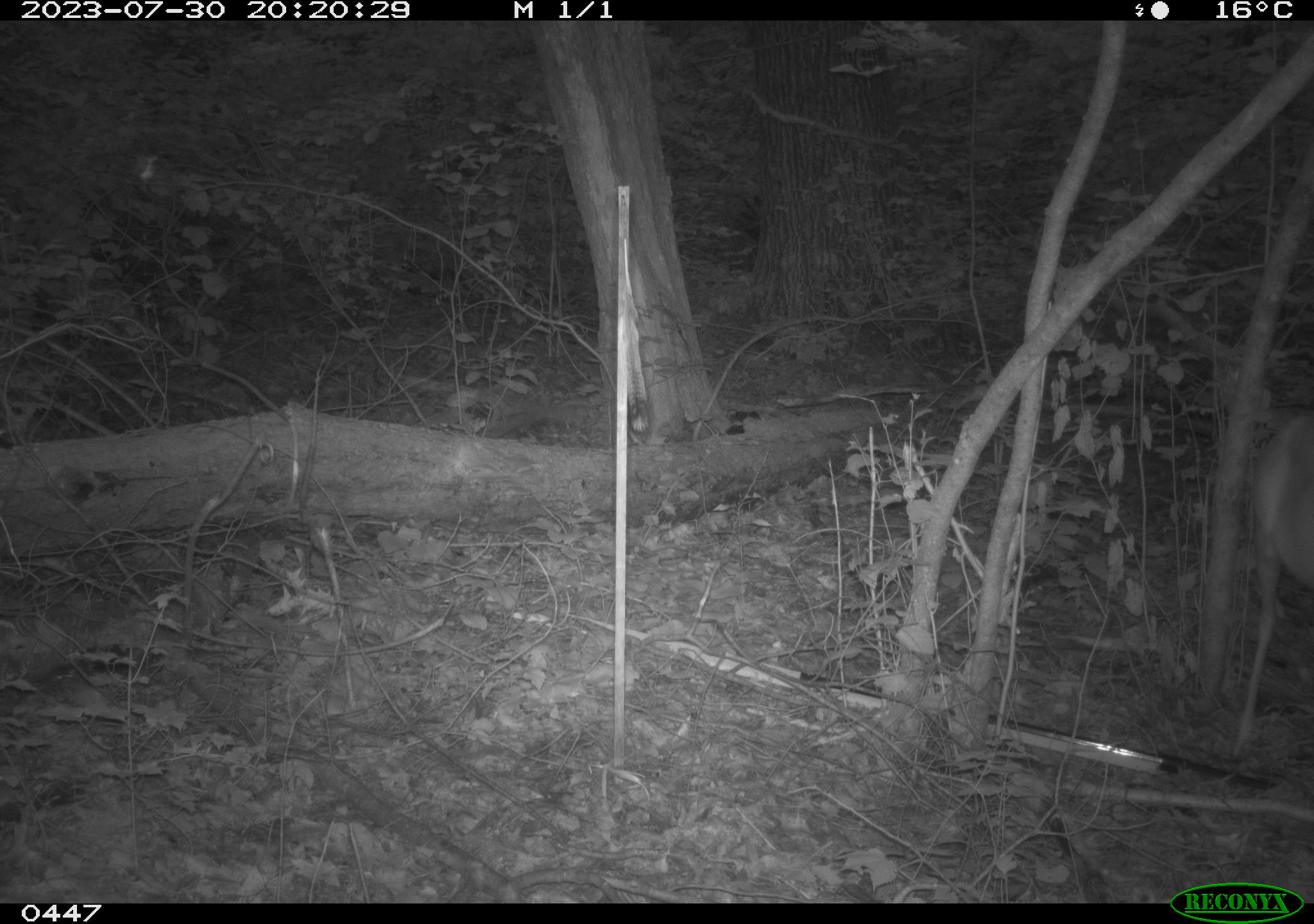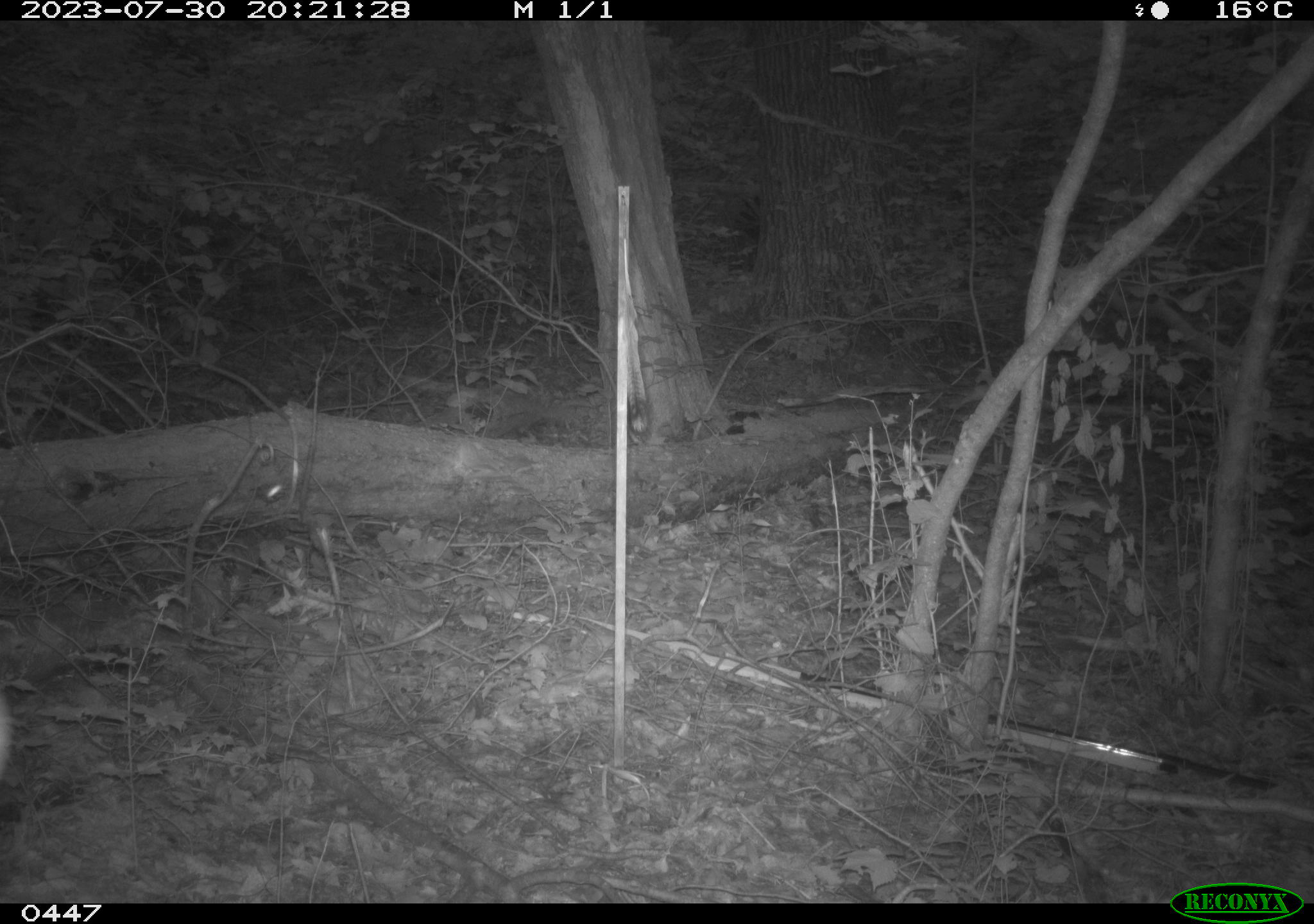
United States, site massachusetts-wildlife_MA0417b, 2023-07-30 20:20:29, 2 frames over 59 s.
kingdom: Animalia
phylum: Chordata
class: Mammalia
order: Artiodactyla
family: Cervidae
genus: Odocoileus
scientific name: Odocoileus virginianus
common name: white-tailed deer